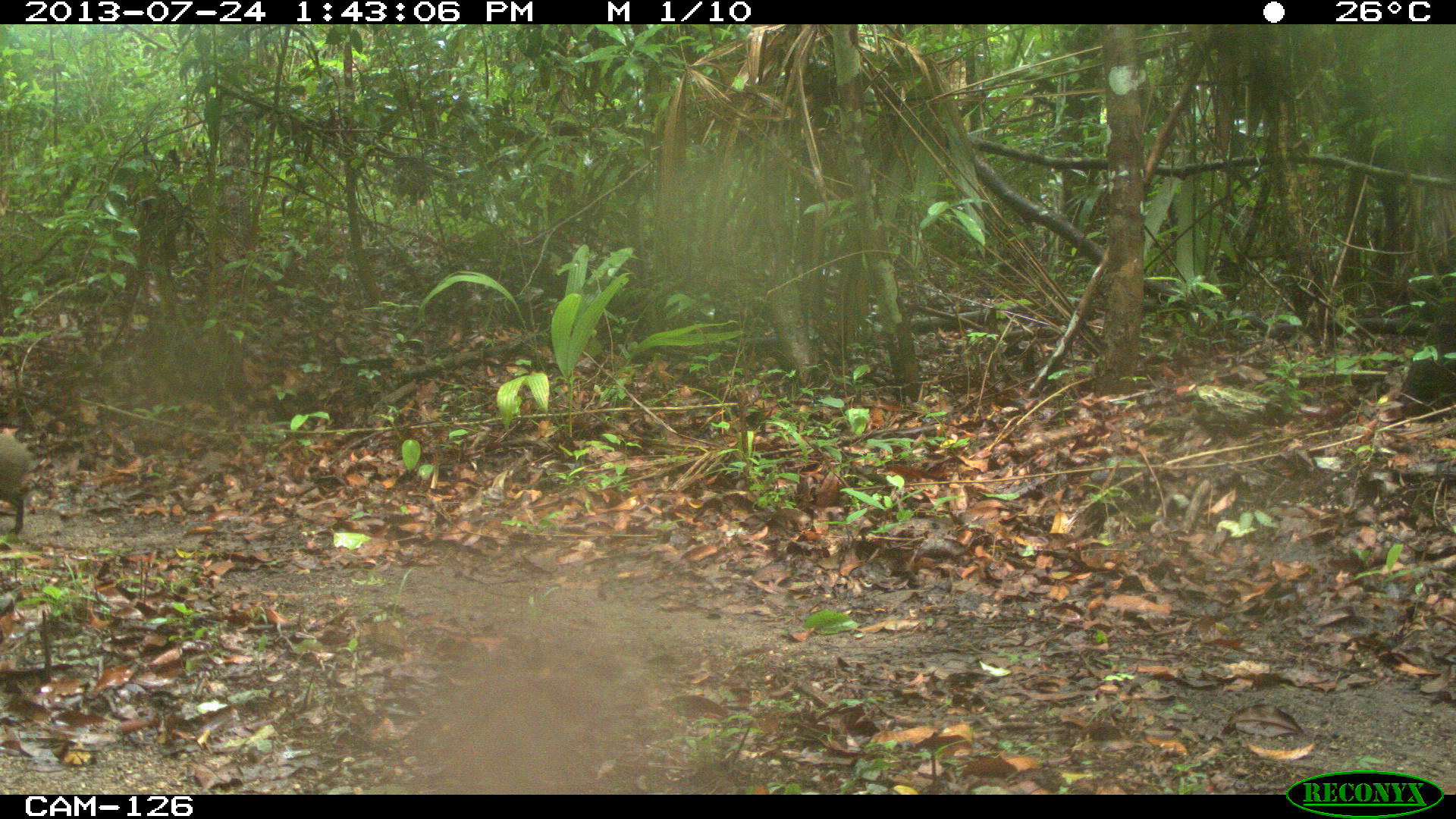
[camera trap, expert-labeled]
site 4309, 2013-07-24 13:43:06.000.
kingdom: Animalia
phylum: Chordata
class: Mammalia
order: Rodentia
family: Dasyproctidae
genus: Dasyprocta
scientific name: Dasyprocta punctata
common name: central american agouti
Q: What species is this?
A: Dasyprocta punctata (central american agouti).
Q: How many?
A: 1.